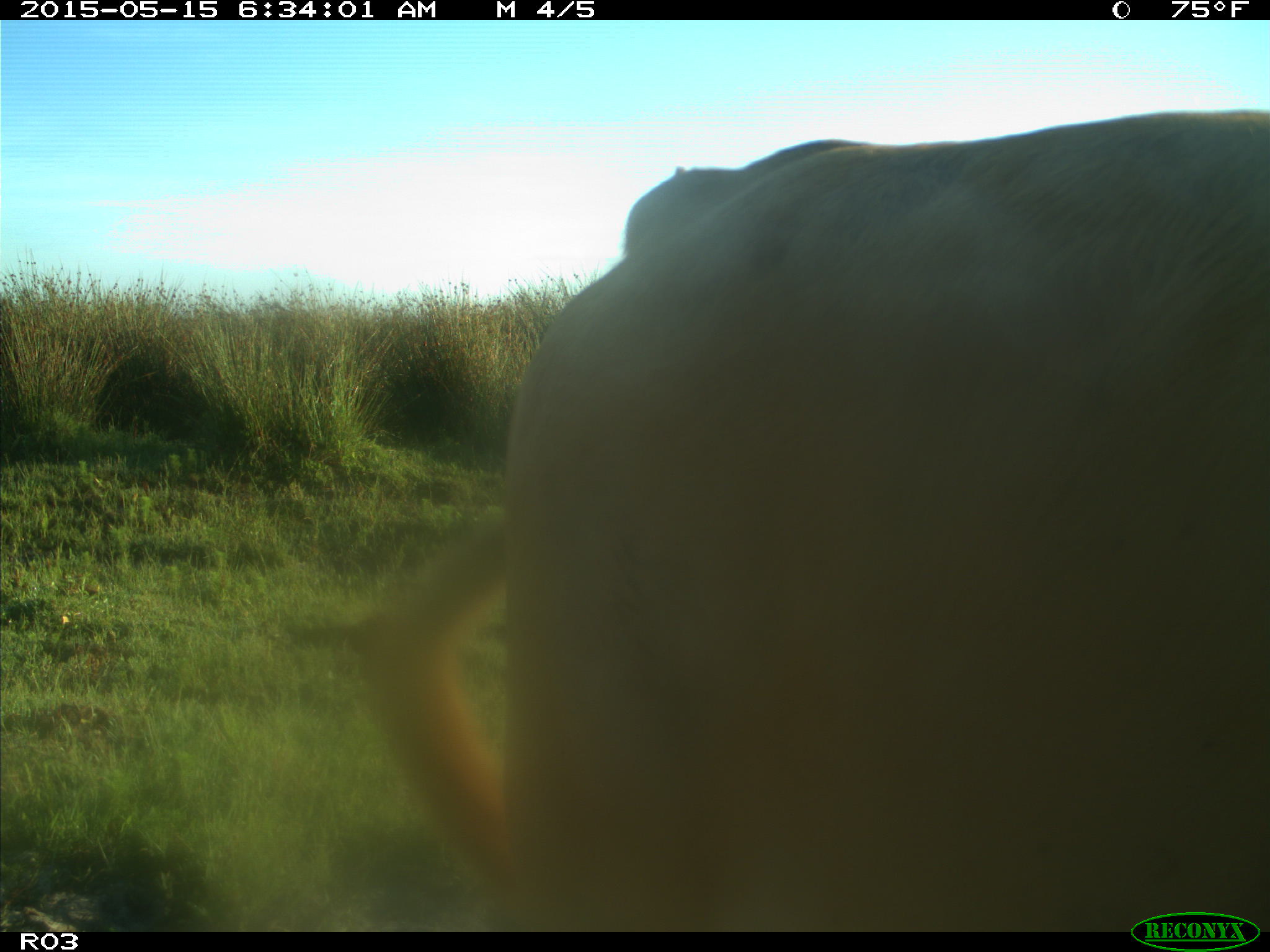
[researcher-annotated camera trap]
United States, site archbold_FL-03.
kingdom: Animalia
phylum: Chordata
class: Mammalia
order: Artiodactyla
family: Bovidae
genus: Bos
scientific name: Bos taurus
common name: domestic cow